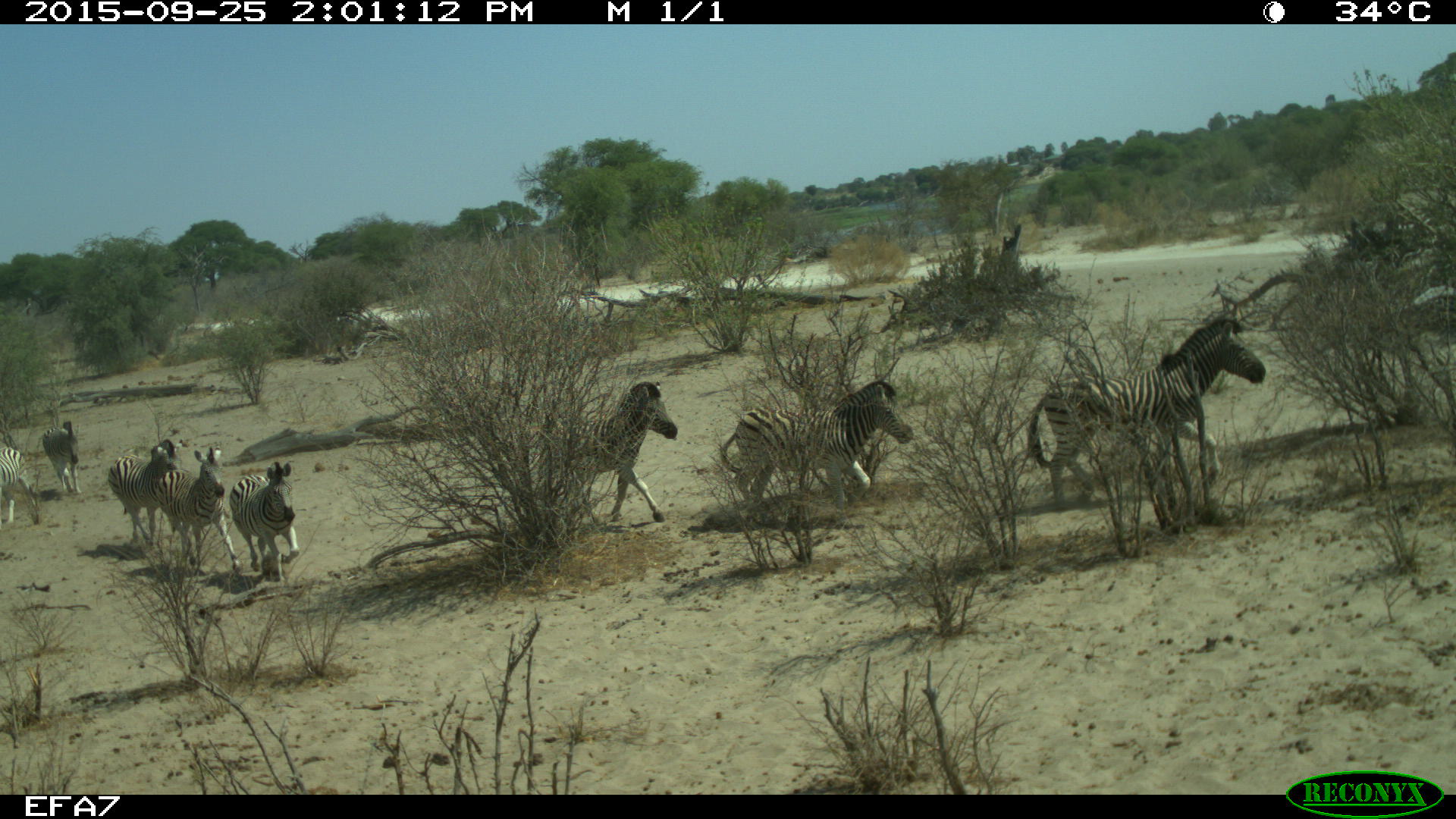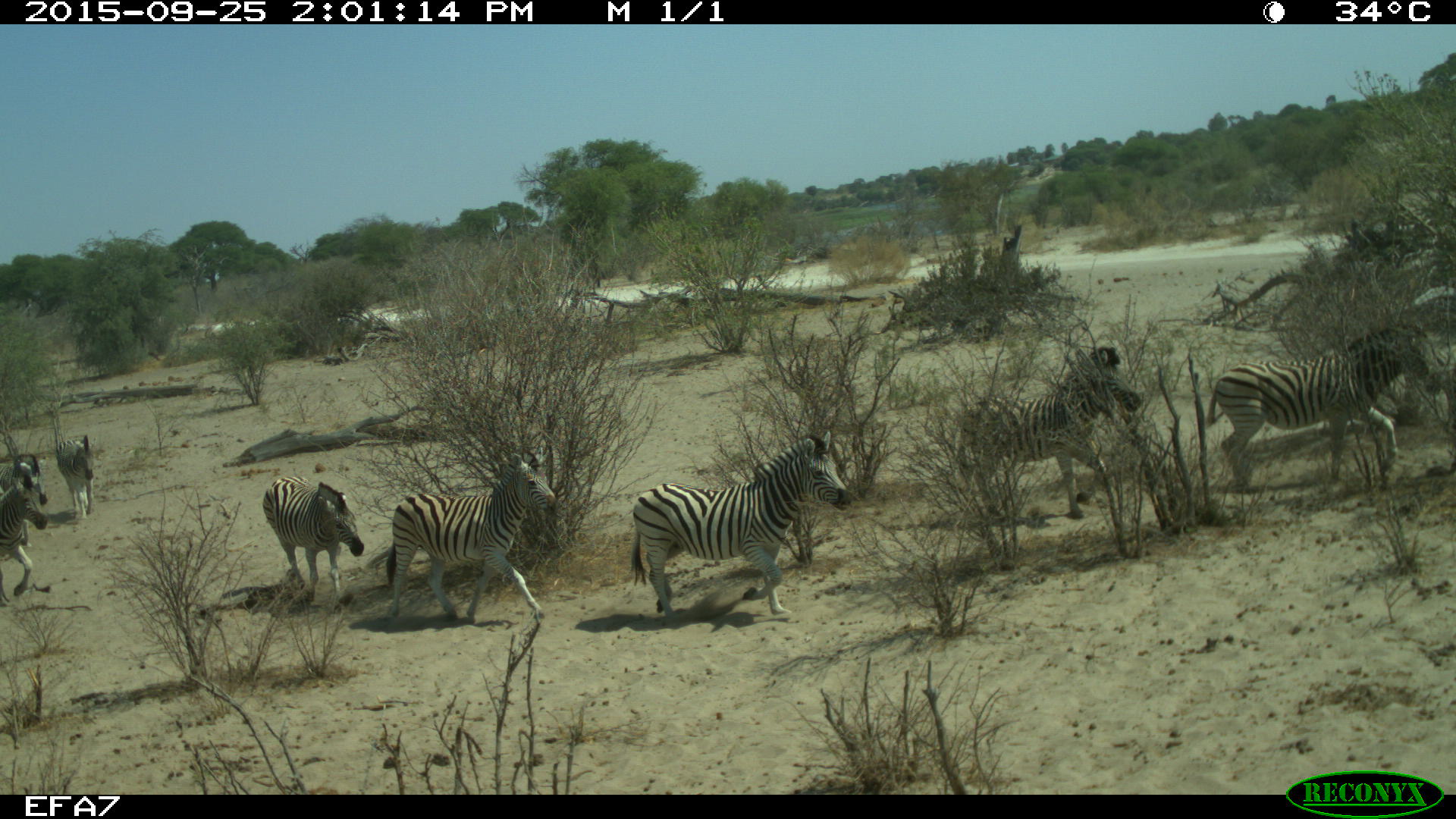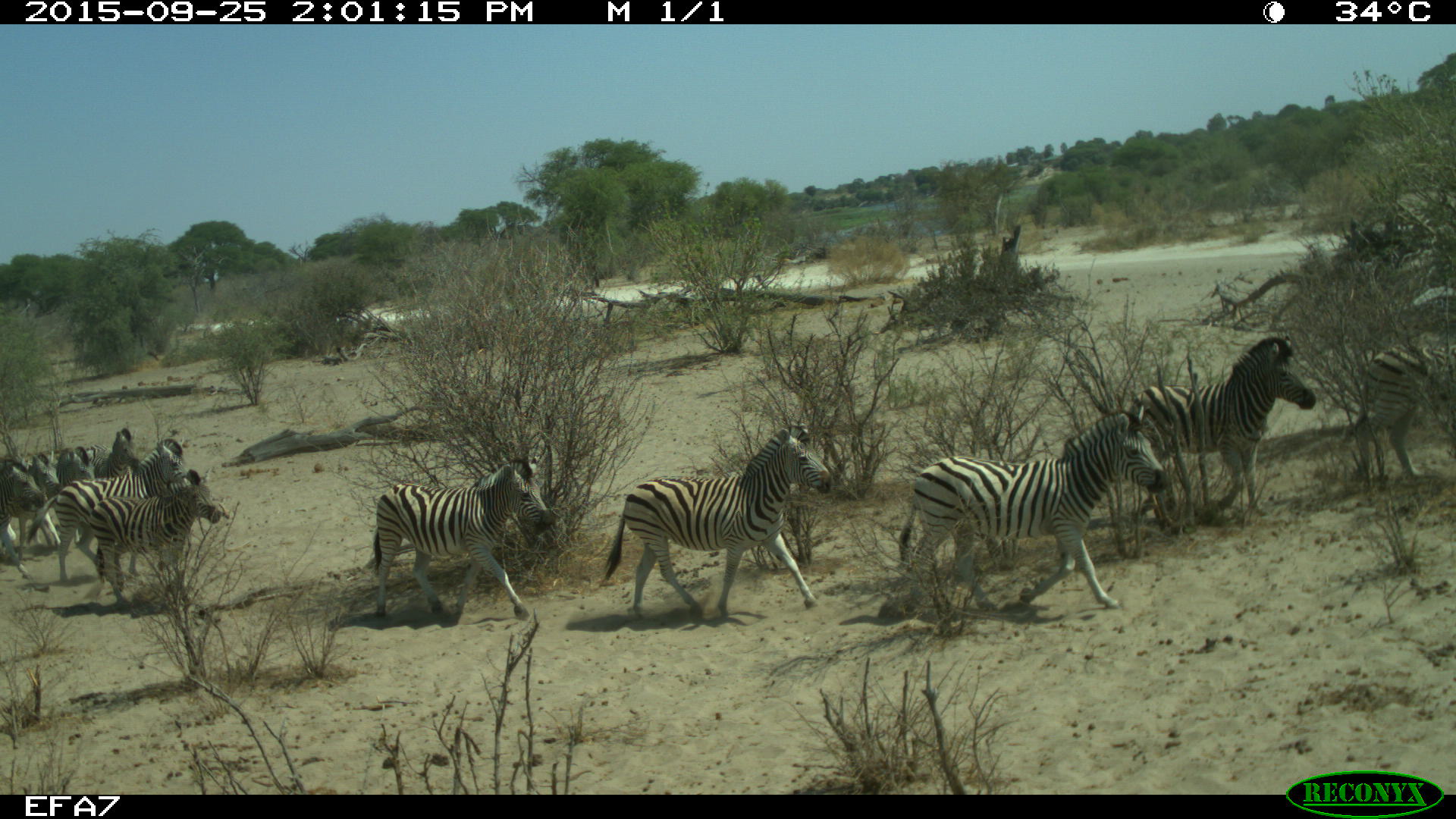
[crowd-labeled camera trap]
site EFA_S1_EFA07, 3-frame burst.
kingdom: Animalia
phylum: Chordata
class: Mammalia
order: Perissodactyla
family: Equidae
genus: Equus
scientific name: Equus quagga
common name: plains zebra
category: zebraplains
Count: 10.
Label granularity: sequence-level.